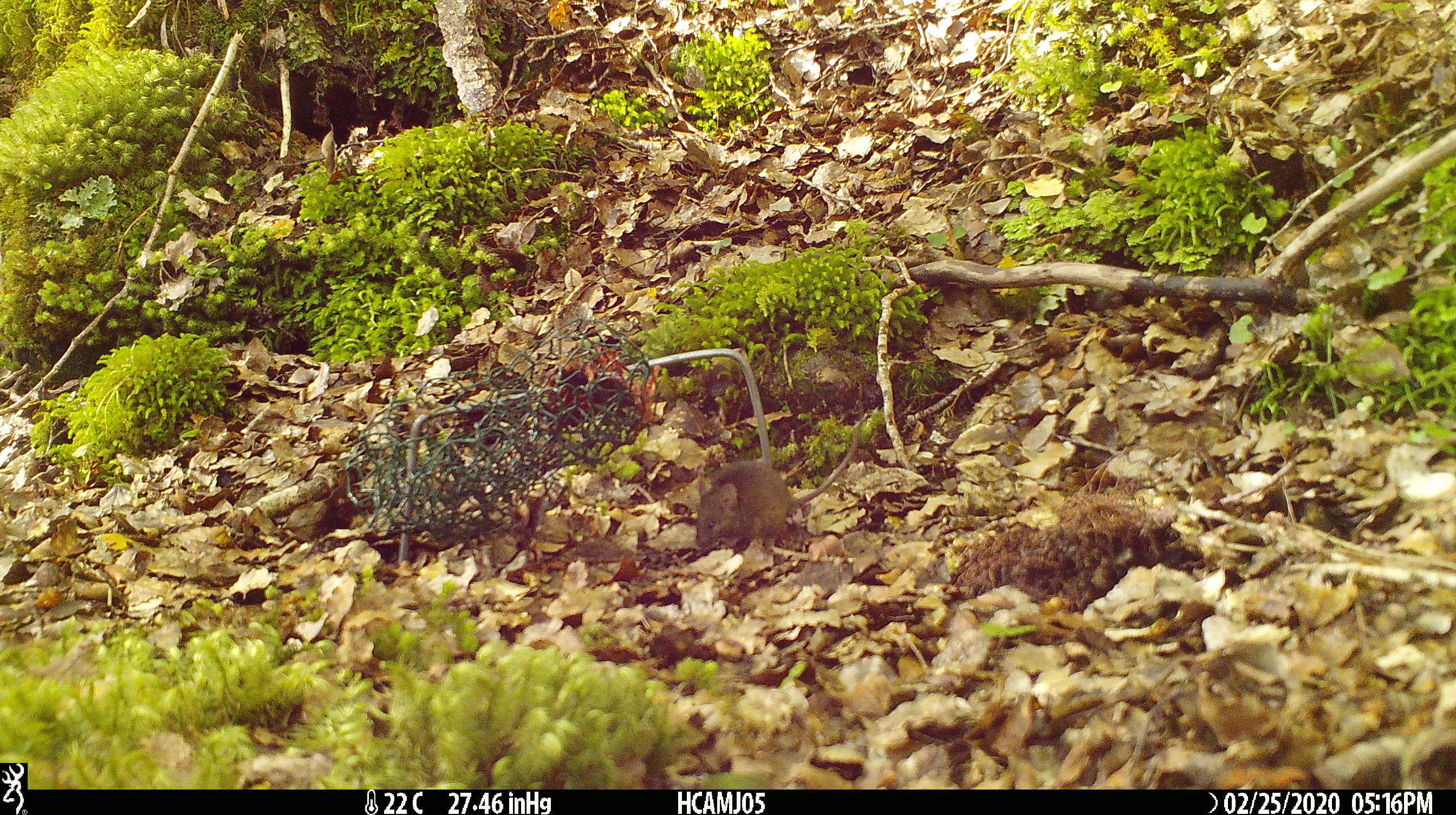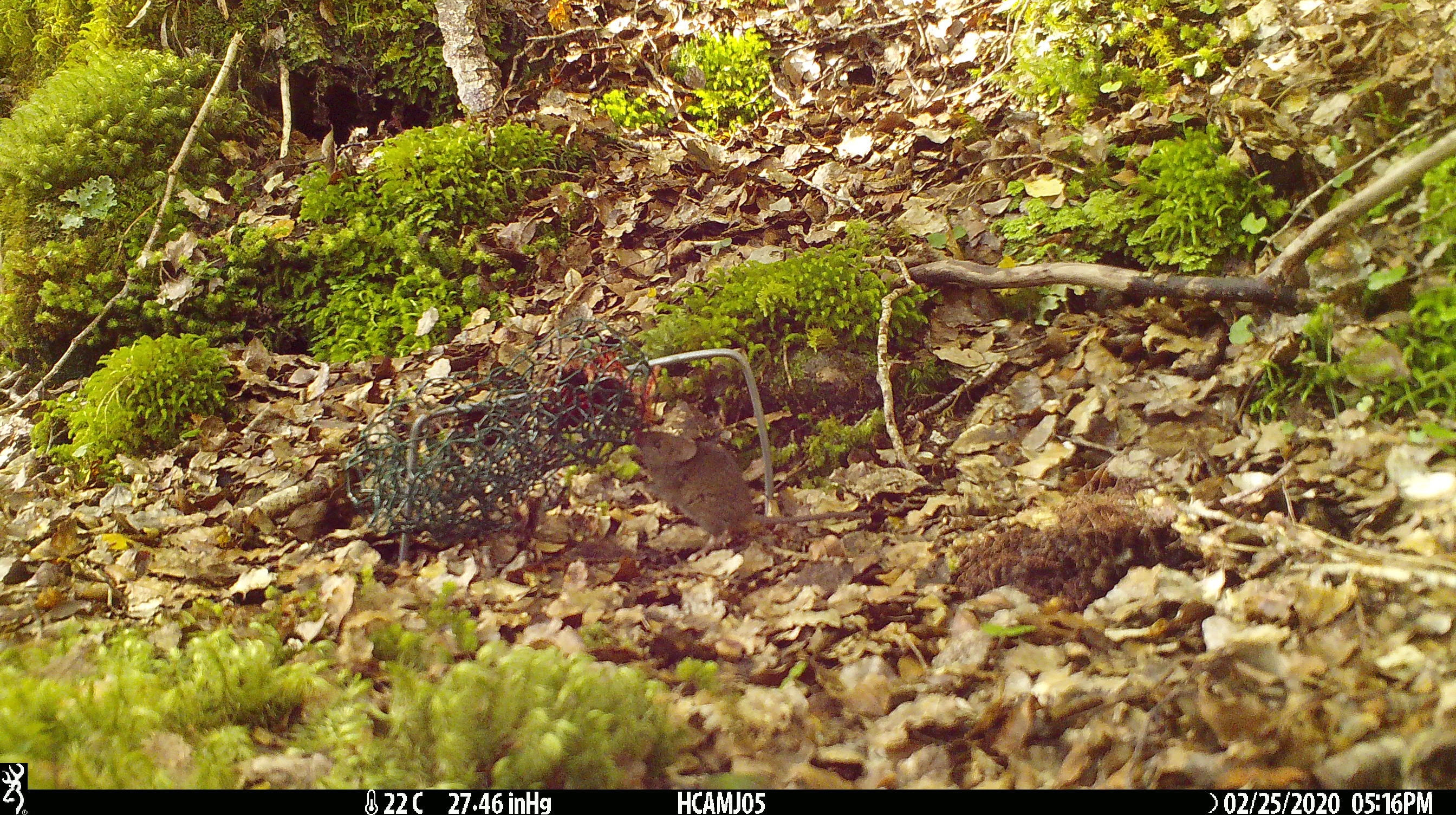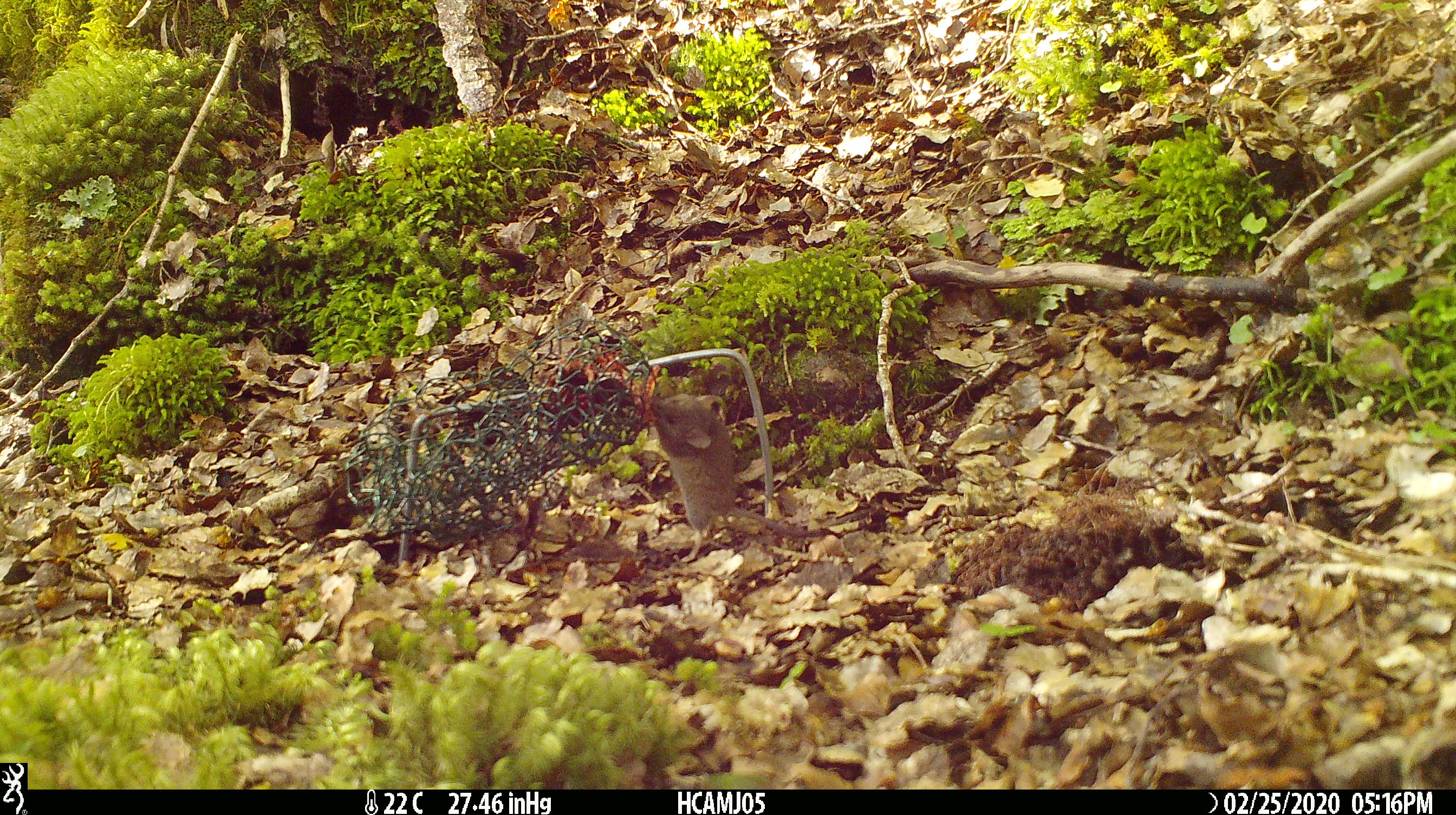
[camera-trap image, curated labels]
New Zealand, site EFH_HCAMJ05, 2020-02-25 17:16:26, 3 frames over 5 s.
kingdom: Animalia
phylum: Chordata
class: Mammalia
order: Rodentia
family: Muridae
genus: Mus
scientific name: Mus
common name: mouse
Mouse (Mus).